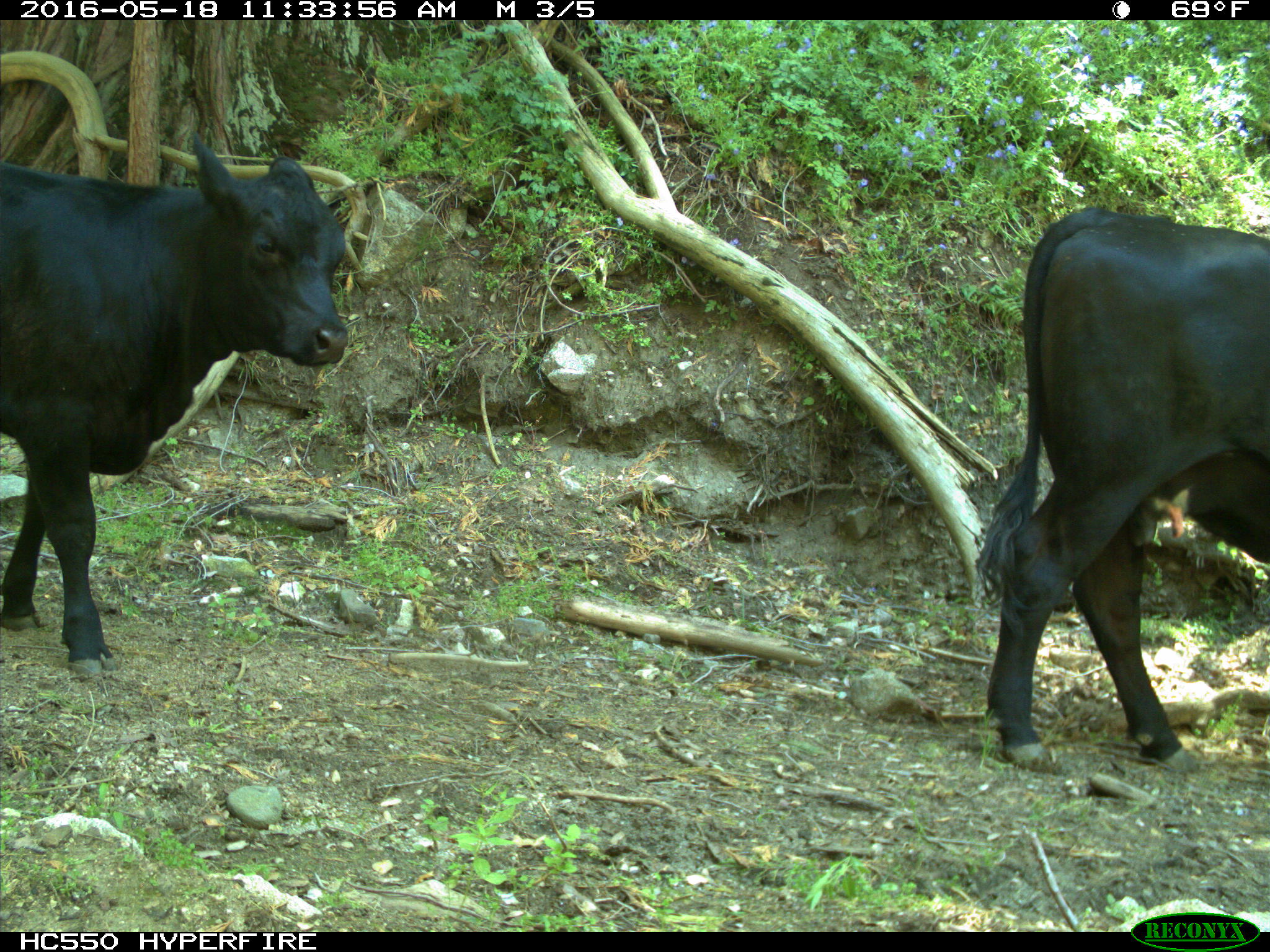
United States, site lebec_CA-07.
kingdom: Animalia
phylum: Chordata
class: Mammalia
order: Artiodactyla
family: Bovidae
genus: Bos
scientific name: Bos taurus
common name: domestic cow